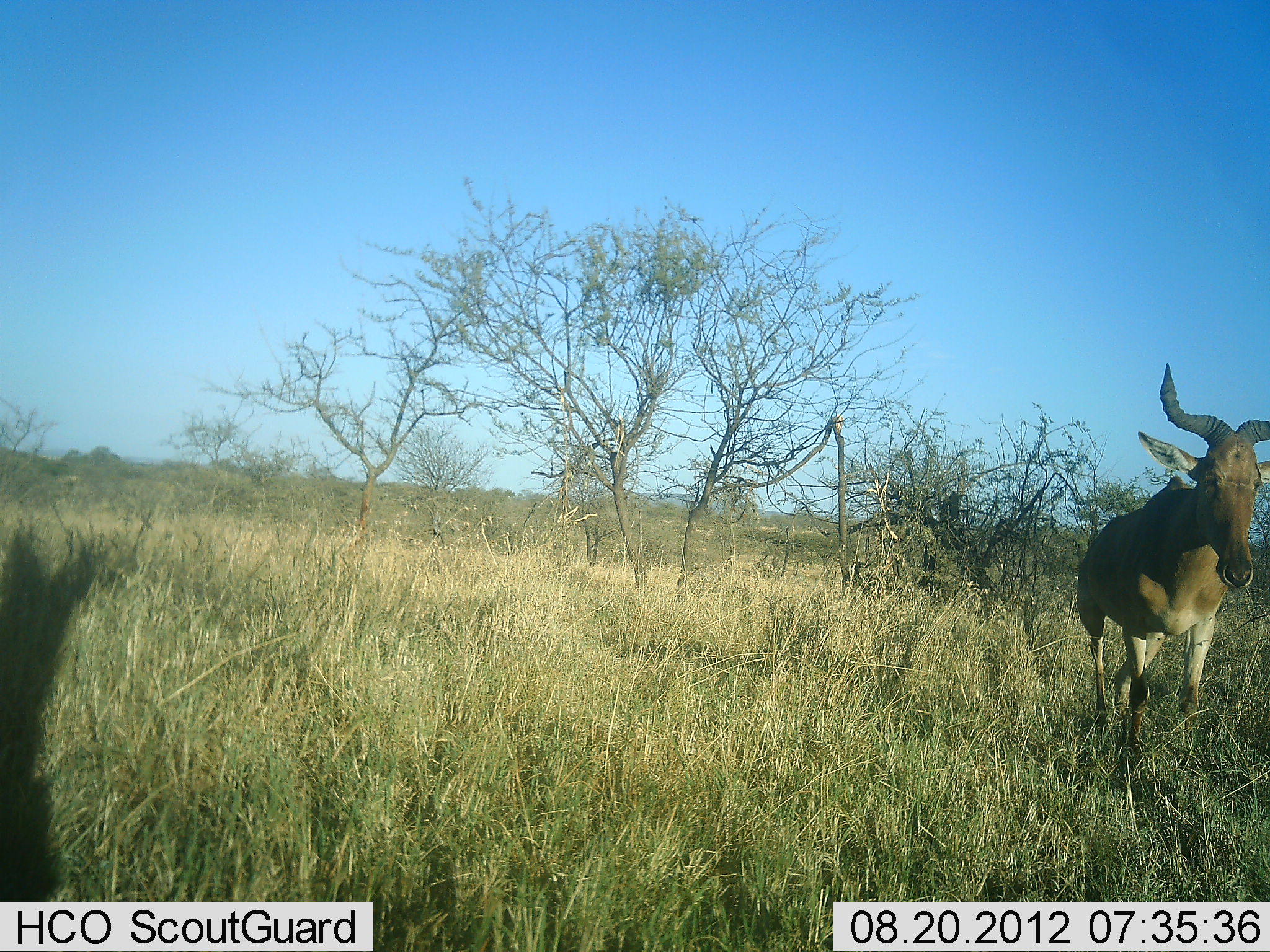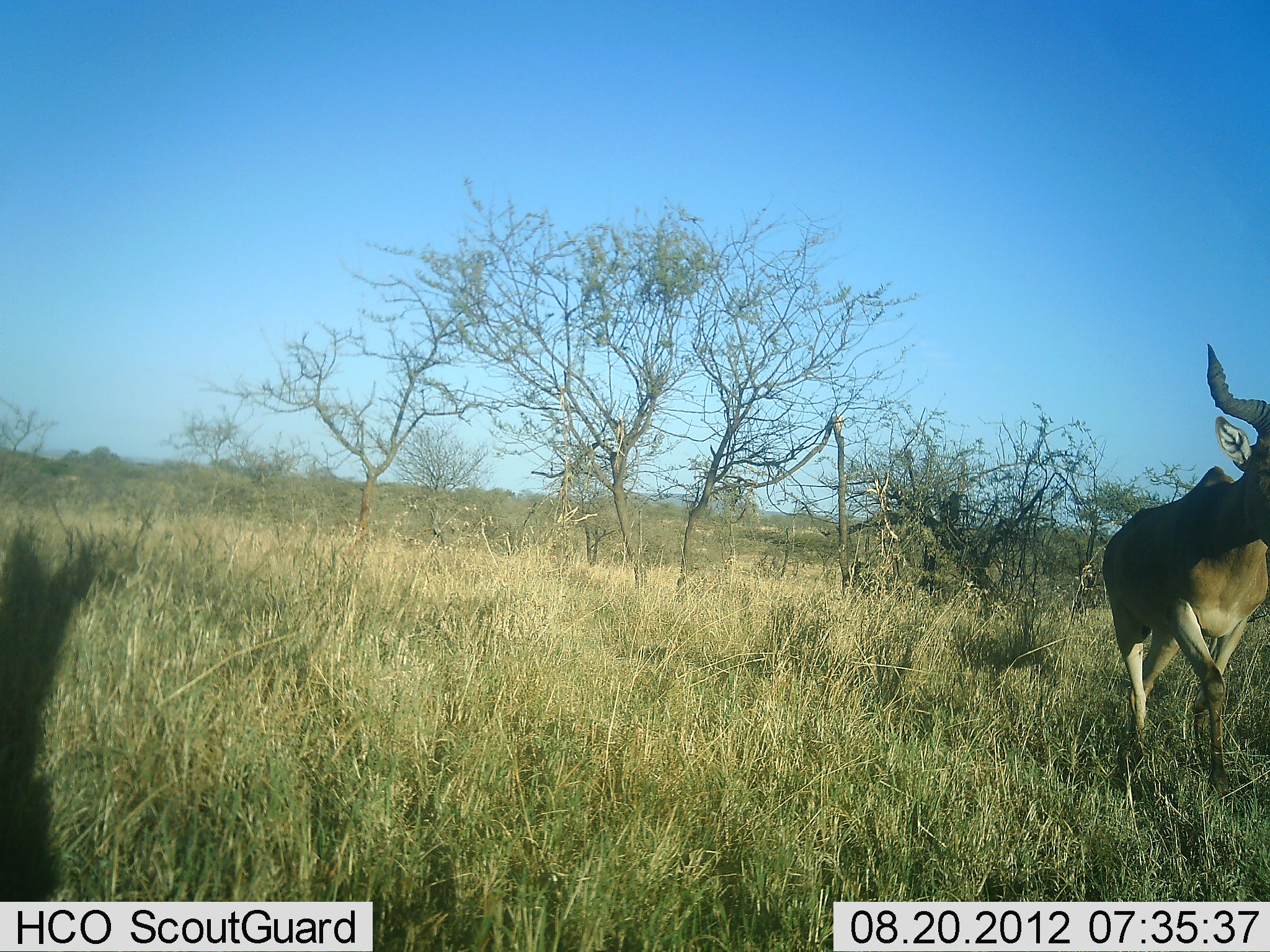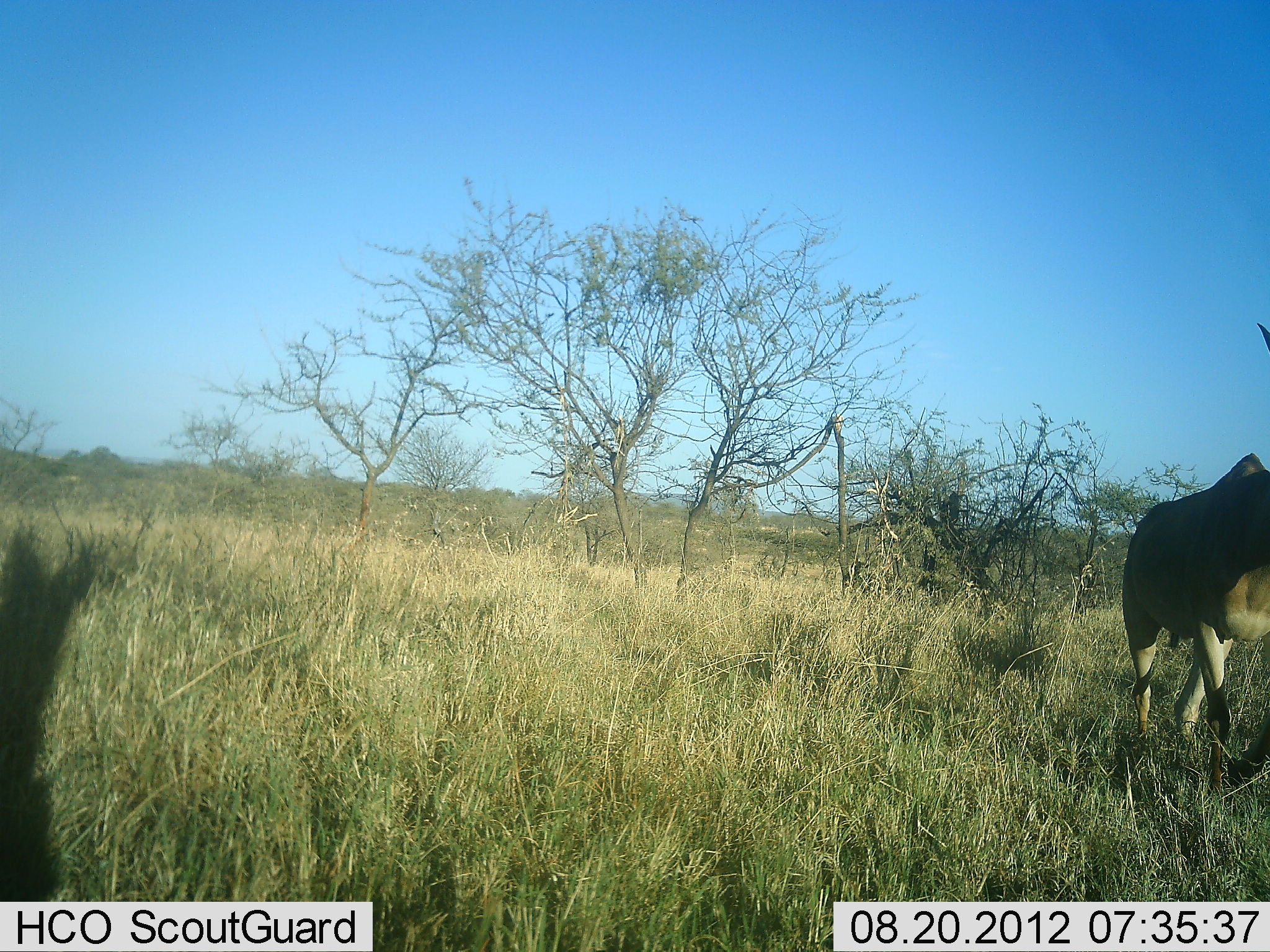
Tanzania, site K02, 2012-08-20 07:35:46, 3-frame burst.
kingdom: Animalia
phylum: Chordata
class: Mammalia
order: Artiodactyla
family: Bovidae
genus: Alcelaphus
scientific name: Alcelaphus buselaphus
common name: hartebeest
Hartebeest (Alcelaphus buselaphus), count 1. Behavior (volunteer vote fractions): standing 10%, resting 0%, moving 100%, interacting 0%. Young present (vote fraction): 0%. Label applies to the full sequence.